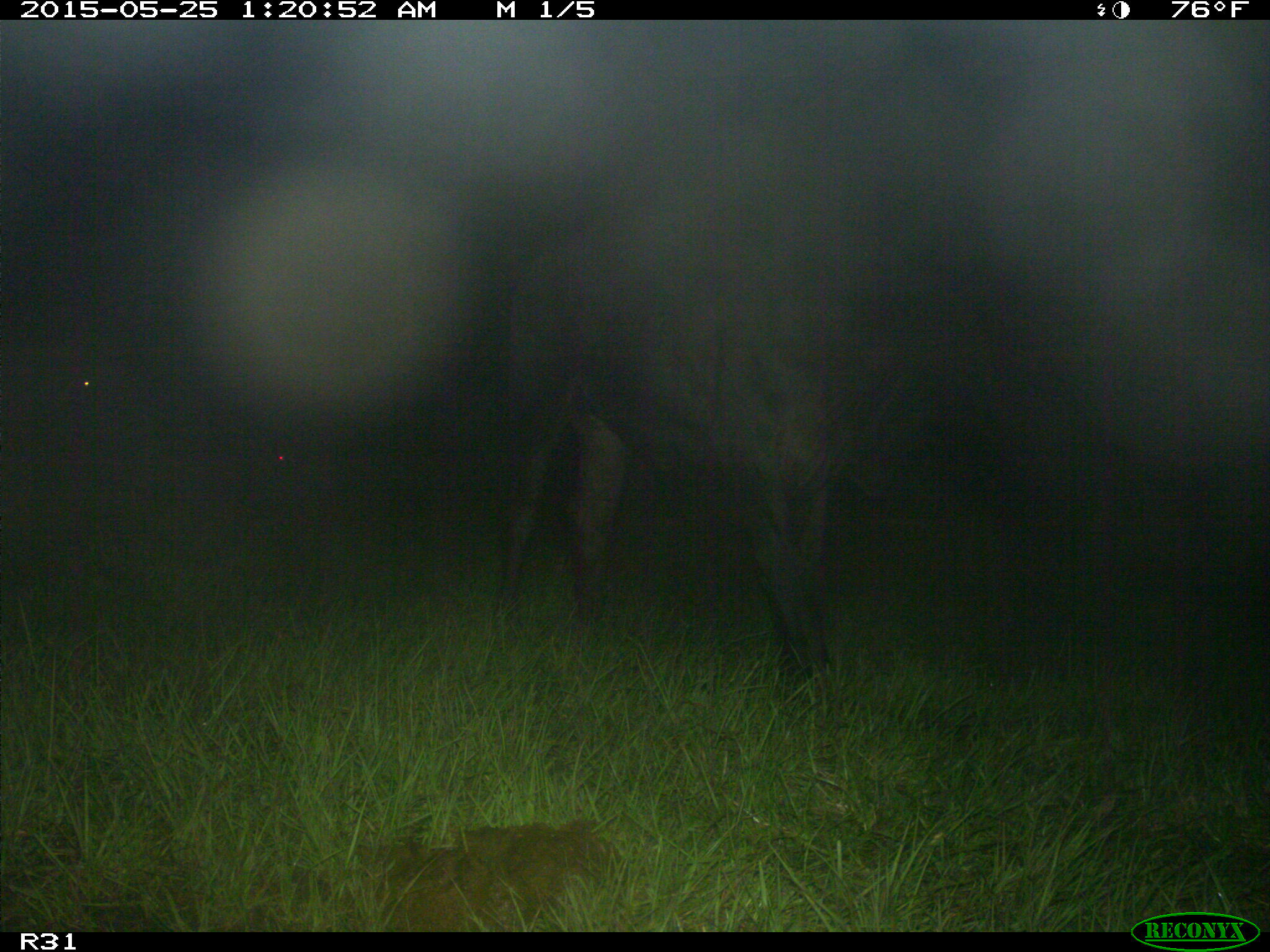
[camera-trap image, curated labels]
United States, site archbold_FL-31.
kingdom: Animalia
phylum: Chordata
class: Mammalia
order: Artiodactyla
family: Bovidae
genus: Bos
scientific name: Bos taurus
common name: domestic cow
Bos taurus (domestic cow).